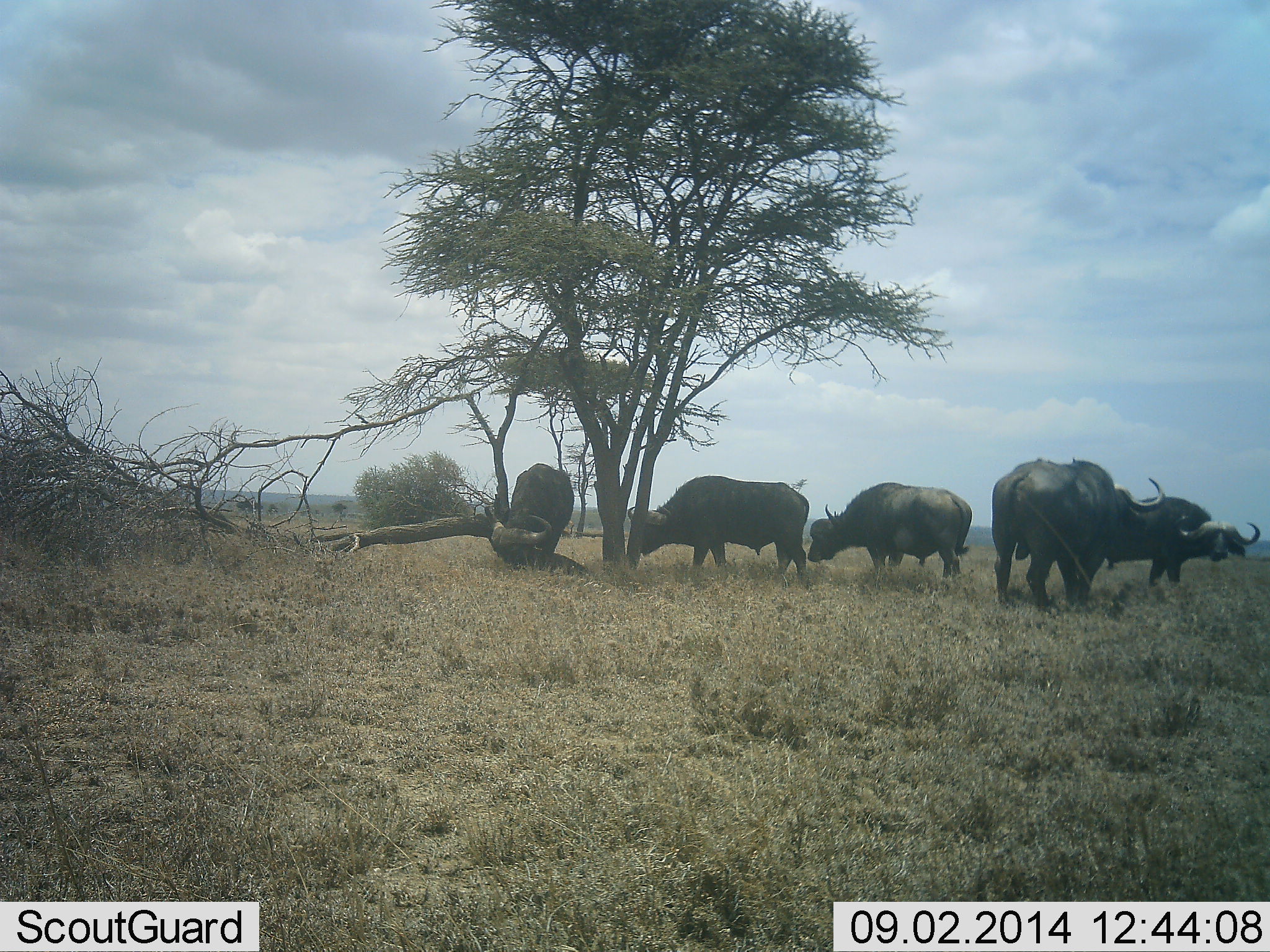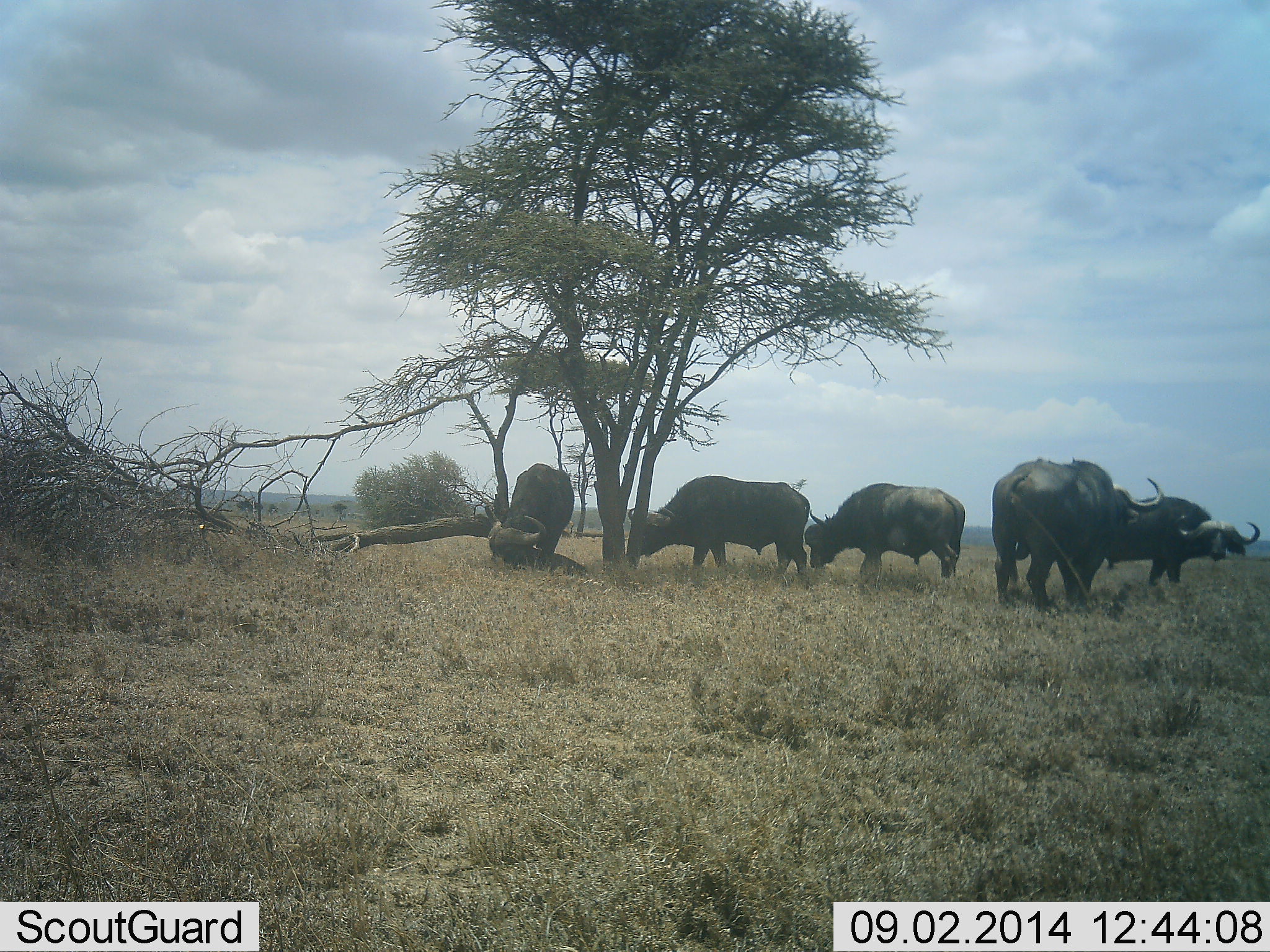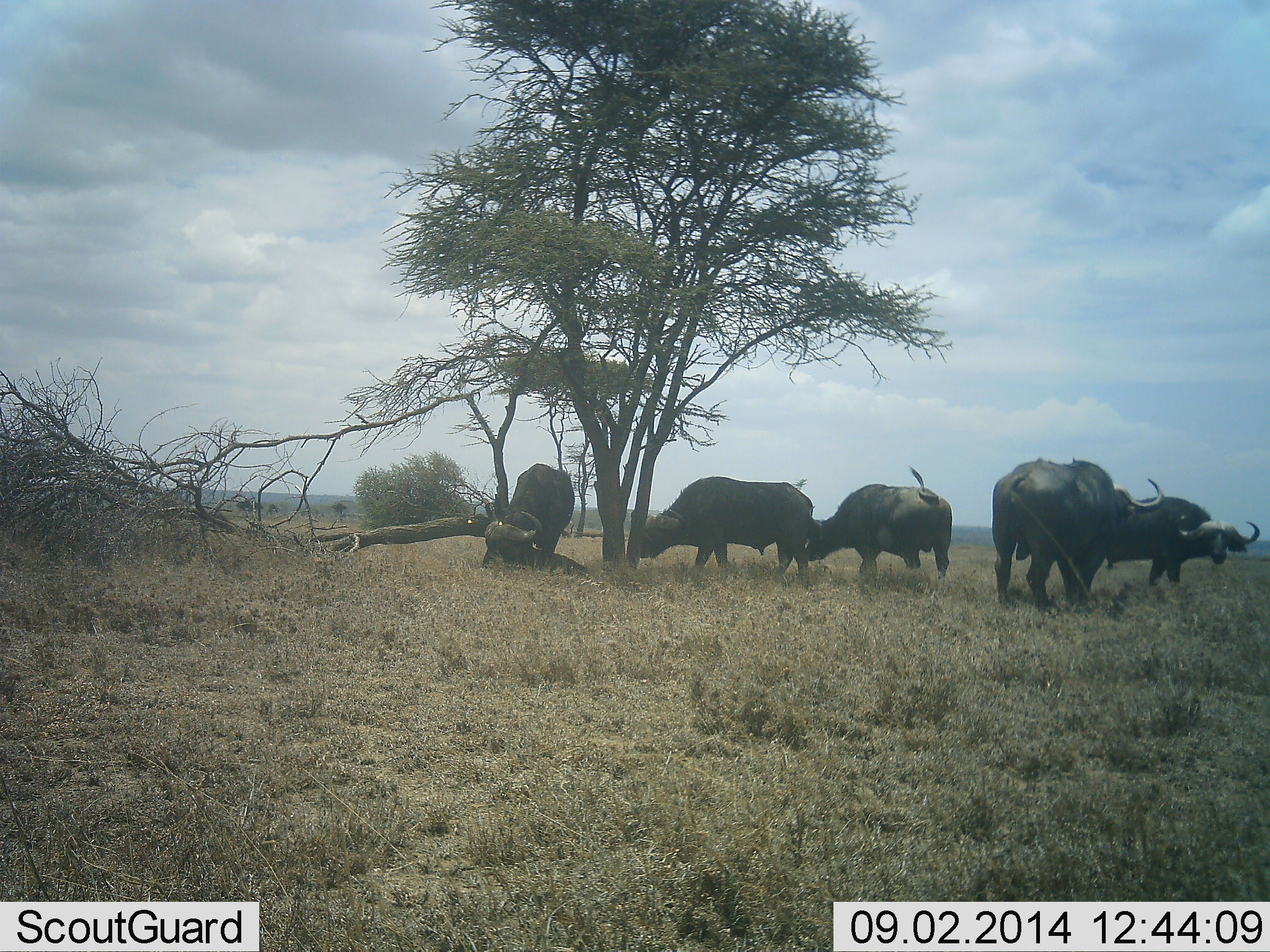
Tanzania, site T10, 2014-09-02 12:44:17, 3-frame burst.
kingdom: Animalia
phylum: Chordata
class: Mammalia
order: Artiodactyla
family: Bovidae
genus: Syncerus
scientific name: Syncerus caffer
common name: cape buffalo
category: buffalo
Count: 5.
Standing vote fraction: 80%.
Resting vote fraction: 10%.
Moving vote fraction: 0%.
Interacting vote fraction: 10%.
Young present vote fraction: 0%.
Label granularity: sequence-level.